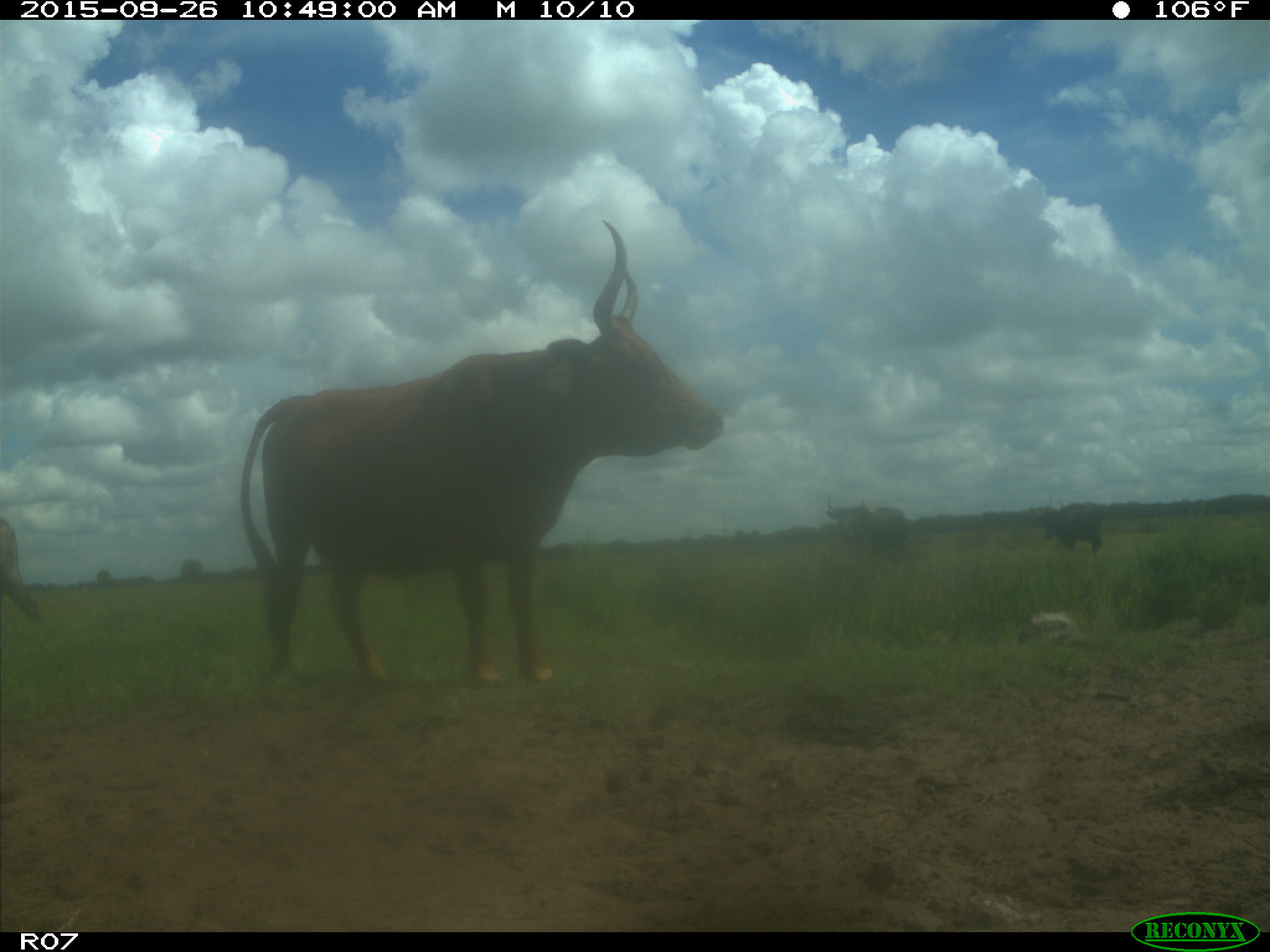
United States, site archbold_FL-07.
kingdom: Animalia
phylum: Chordata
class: Mammalia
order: Artiodactyla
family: Bovidae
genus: Bos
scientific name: Bos taurus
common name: domestic cow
Bos taurus (domestic cow).